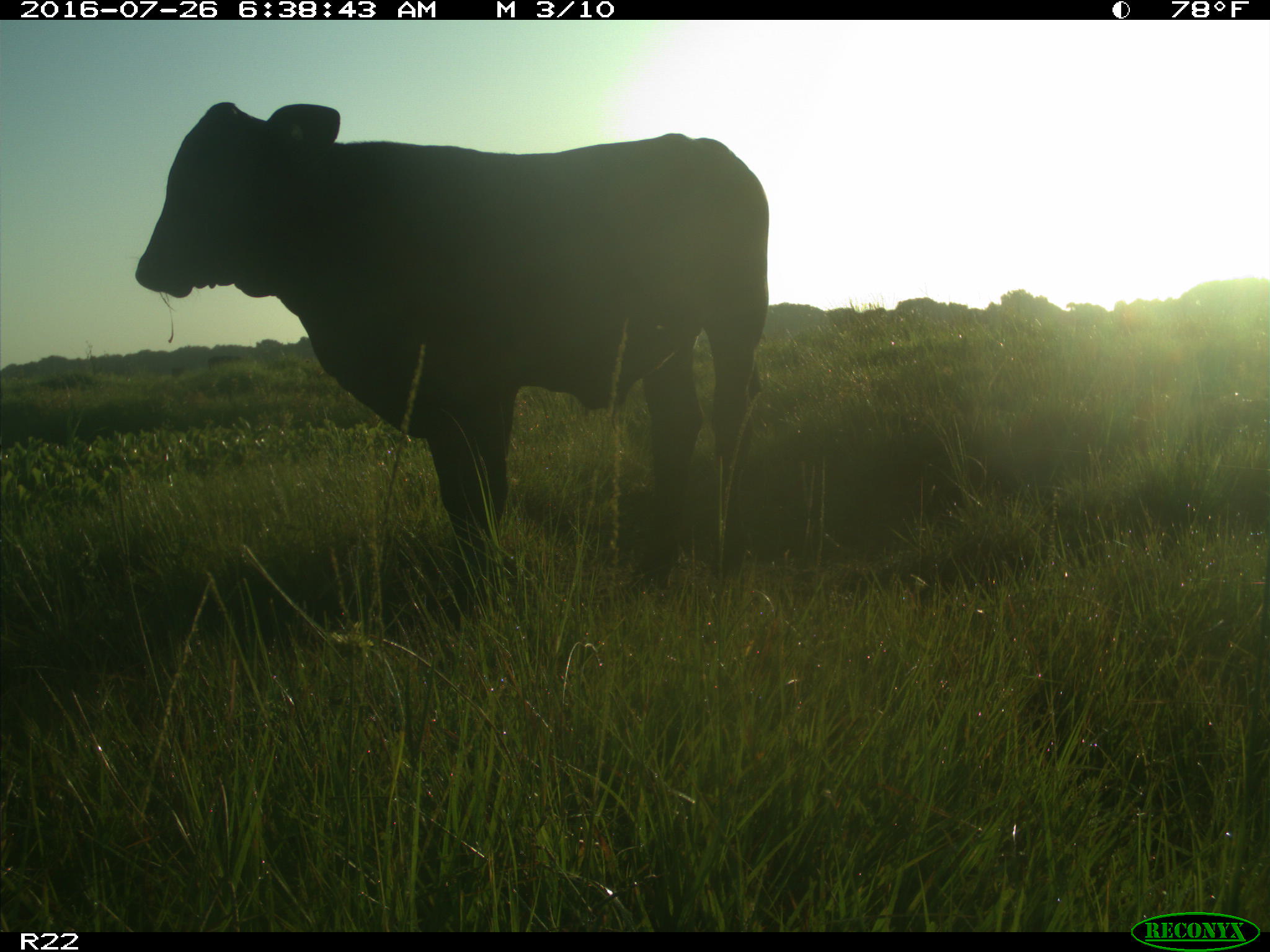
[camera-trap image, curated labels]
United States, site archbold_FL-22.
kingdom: Animalia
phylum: Chordata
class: Mammalia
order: Artiodactyla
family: Bovidae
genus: Bos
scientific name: Bos taurus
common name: domestic cow